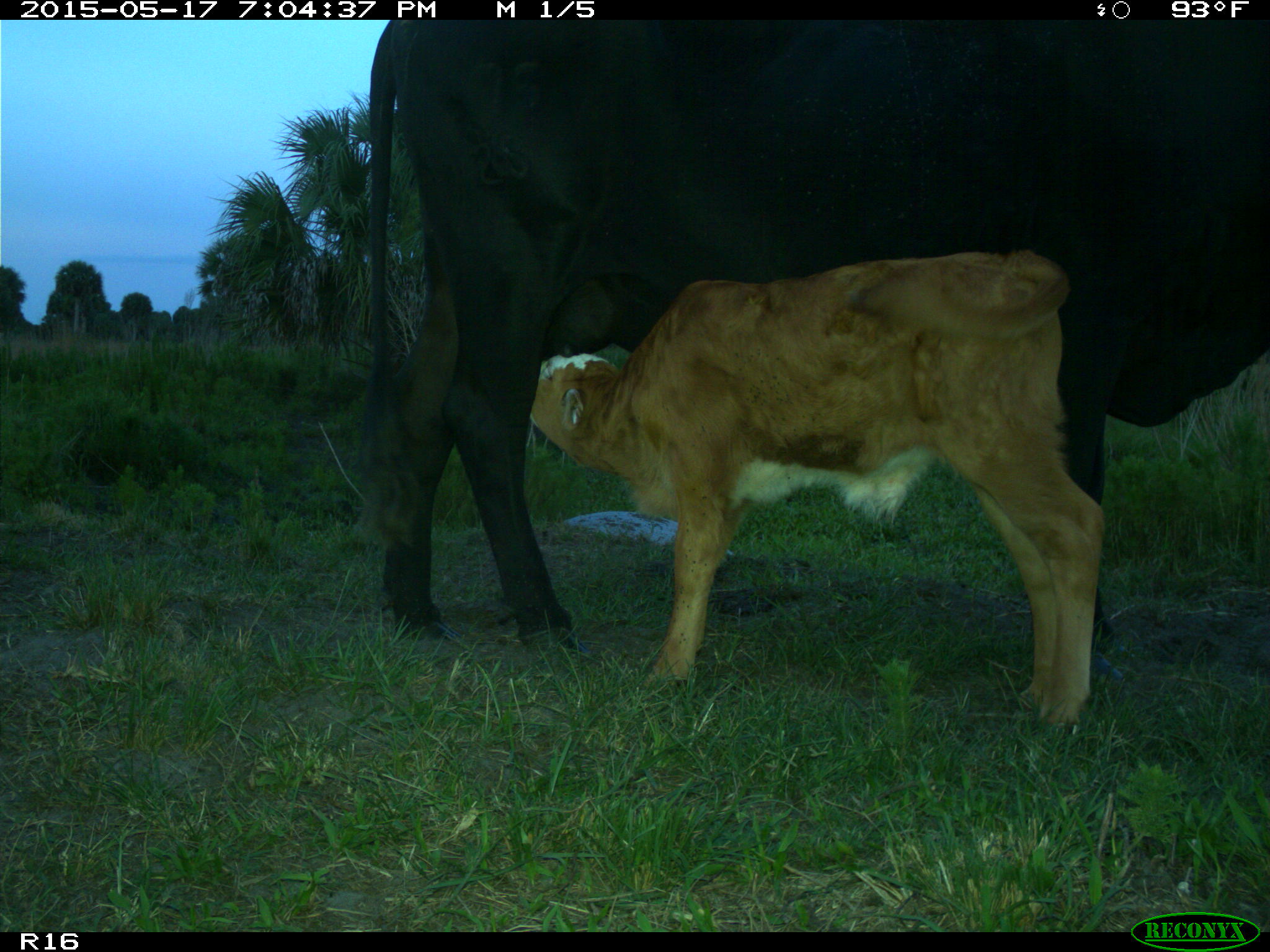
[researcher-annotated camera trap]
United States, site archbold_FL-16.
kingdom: Animalia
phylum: Chordata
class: Mammalia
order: Artiodactyla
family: Bovidae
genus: Bos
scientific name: Bos taurus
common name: domestic cow